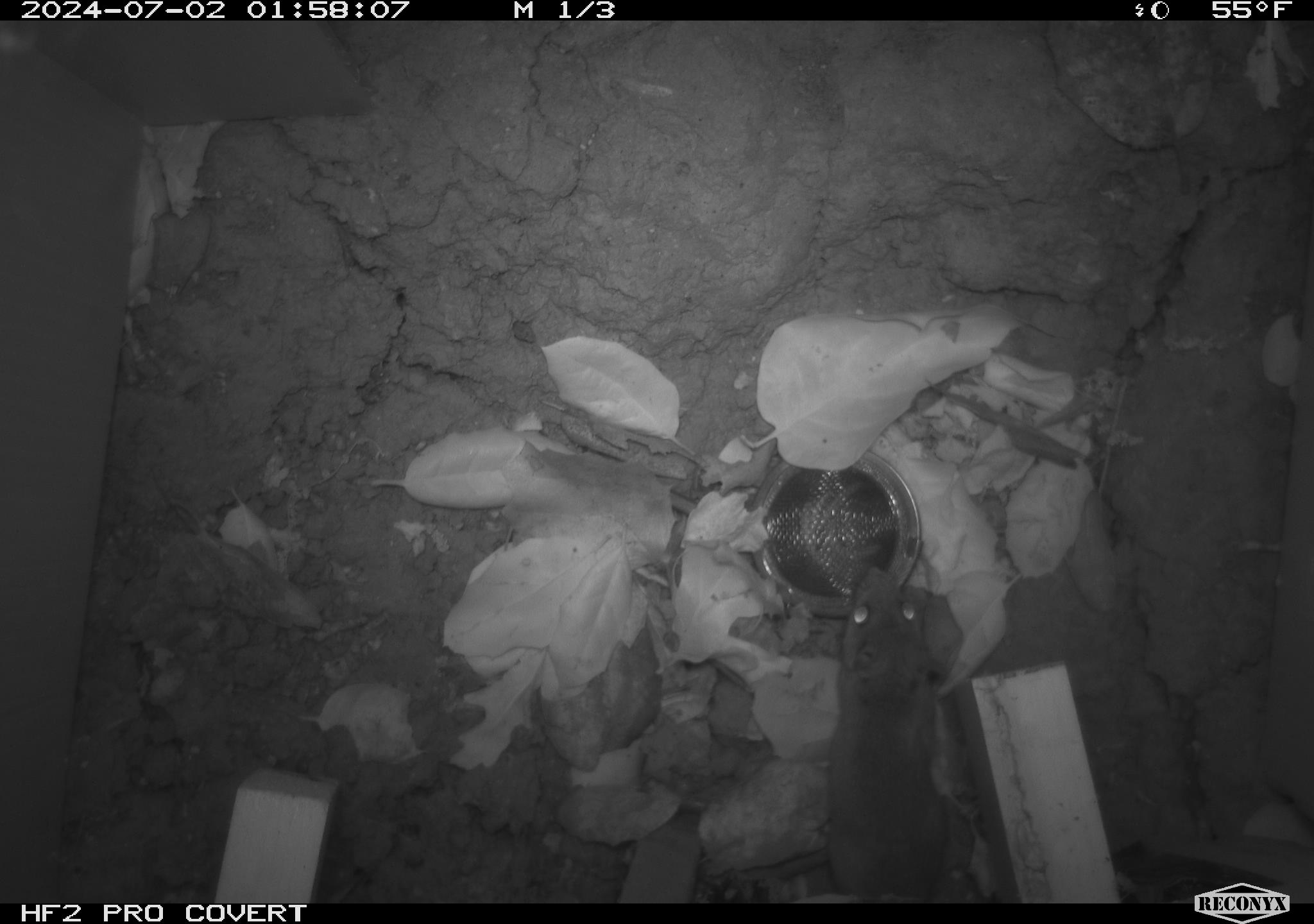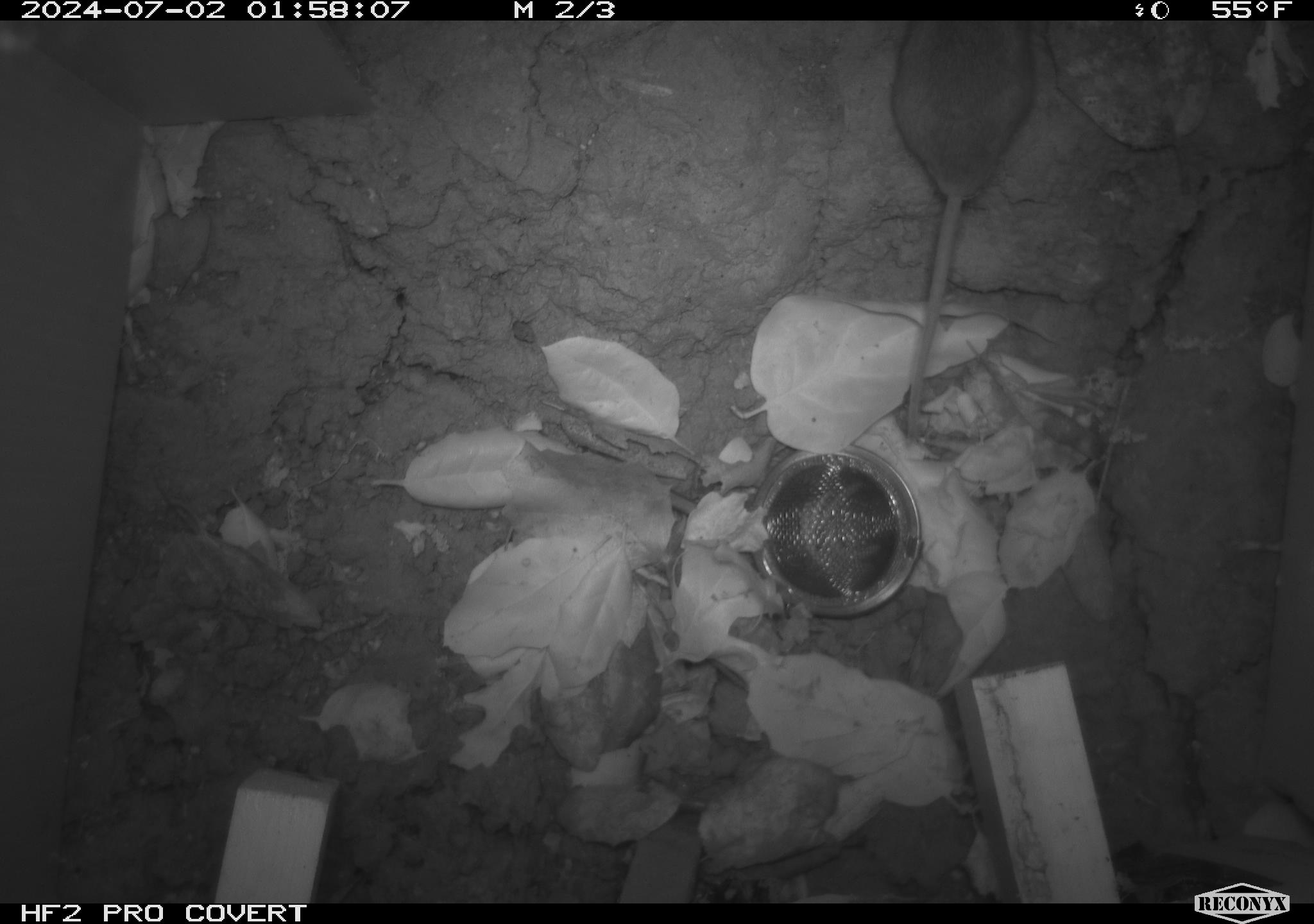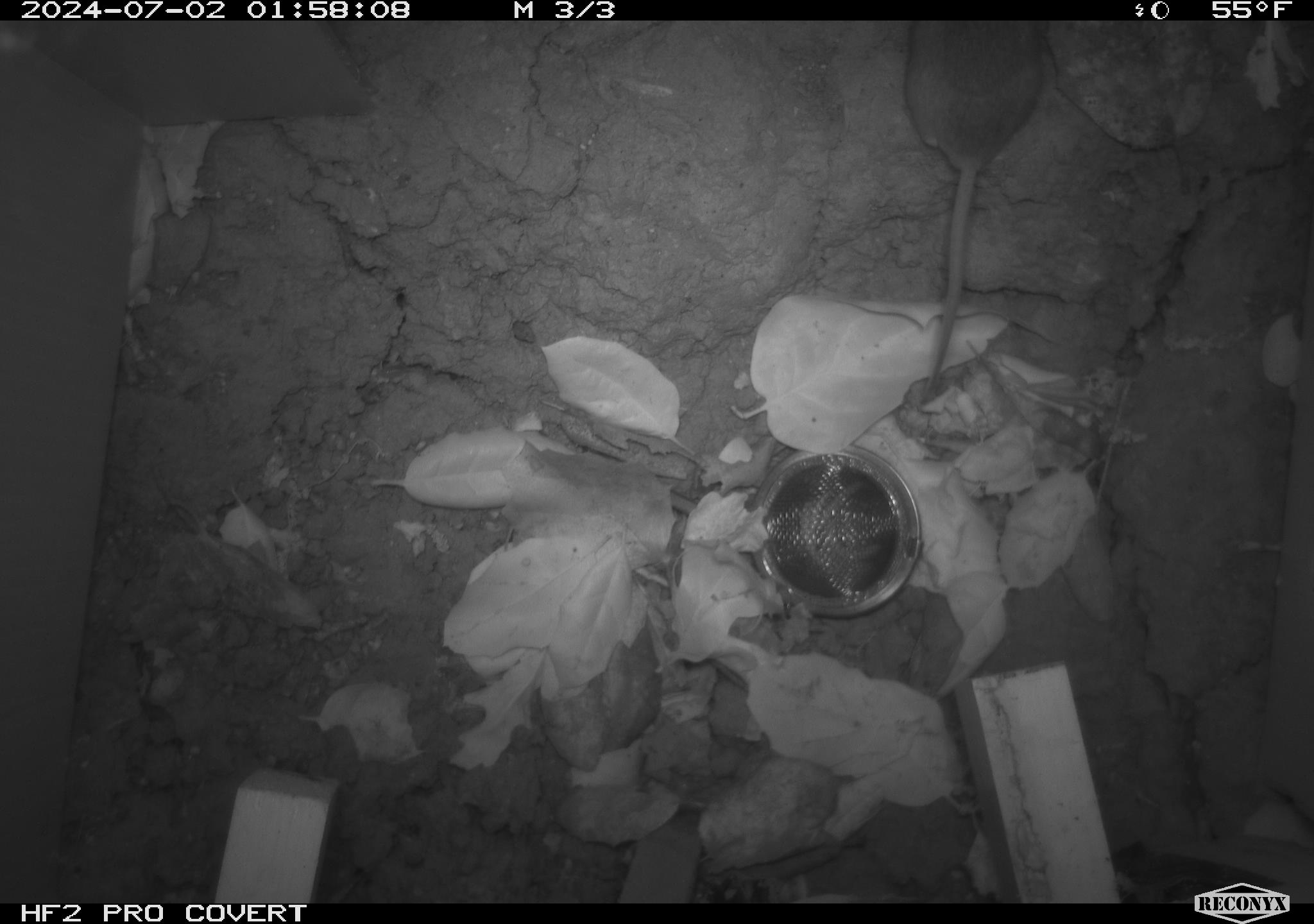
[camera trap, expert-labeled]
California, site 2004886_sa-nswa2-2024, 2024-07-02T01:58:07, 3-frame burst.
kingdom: Animalia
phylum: Chordata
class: Mammalia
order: Rodentia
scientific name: Rodentia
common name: rodent